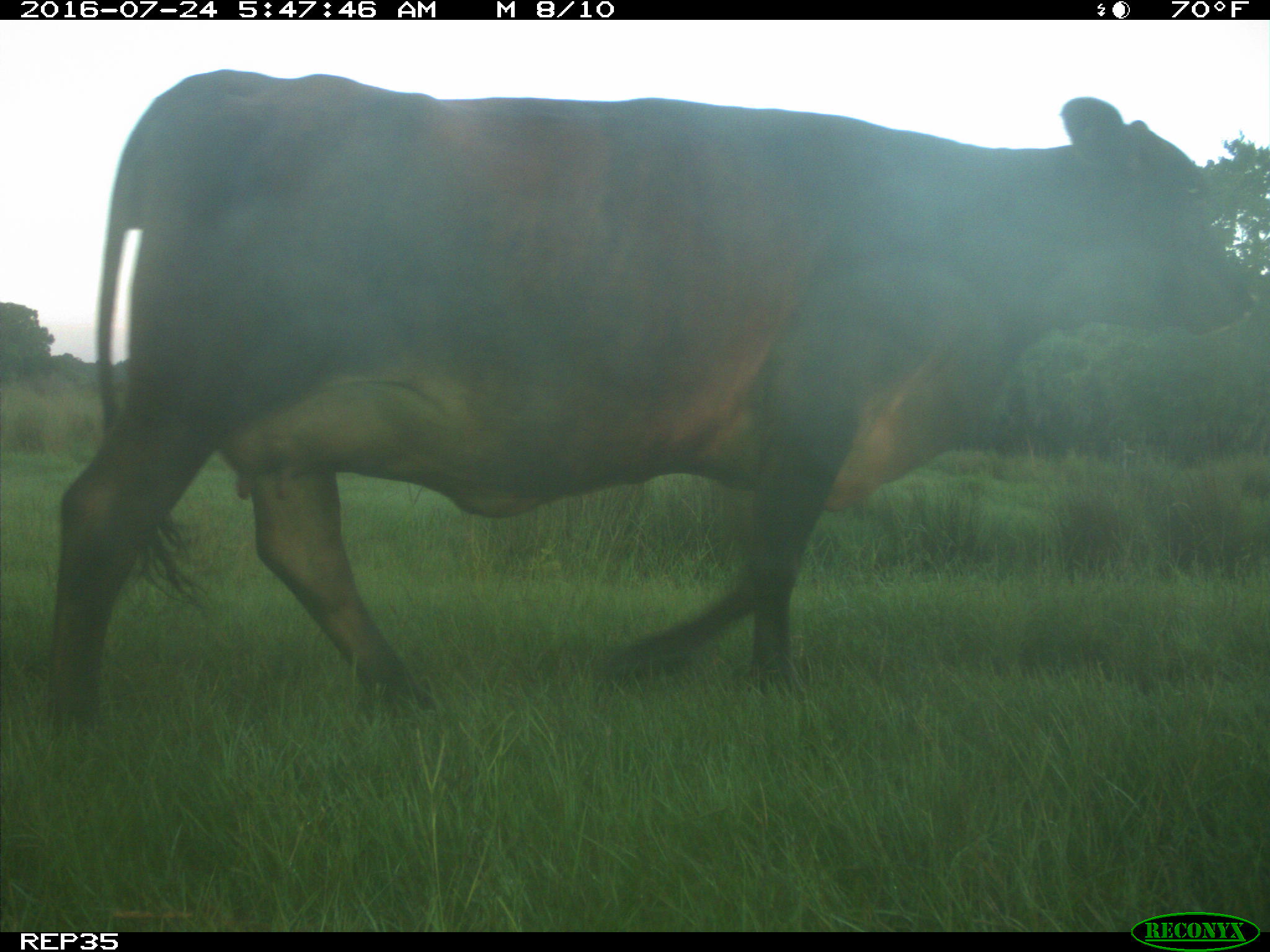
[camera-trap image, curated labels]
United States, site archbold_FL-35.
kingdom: Animalia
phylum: Chordata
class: Mammalia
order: Artiodactyla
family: Bovidae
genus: Bos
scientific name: Bos taurus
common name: domestic cow